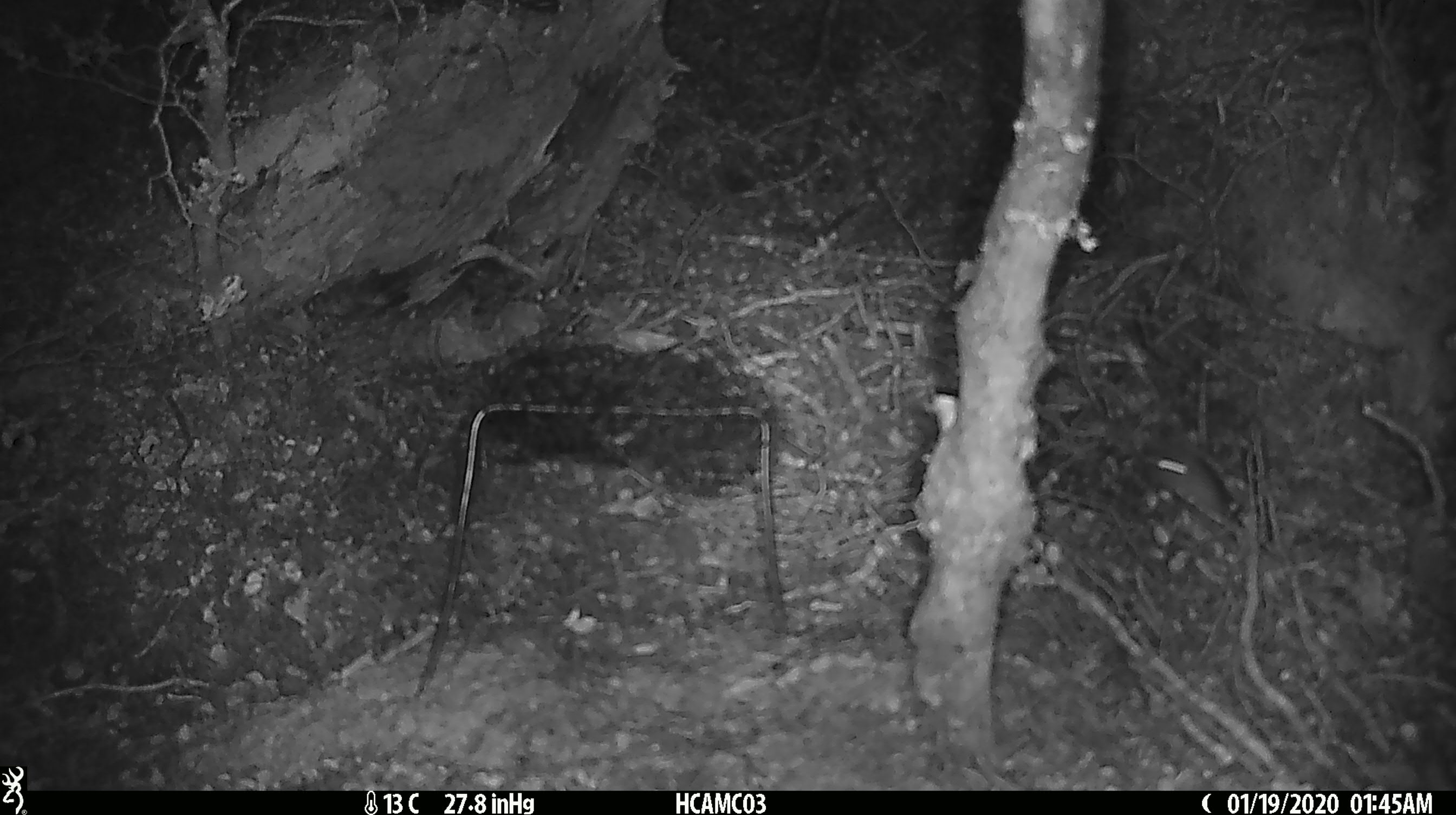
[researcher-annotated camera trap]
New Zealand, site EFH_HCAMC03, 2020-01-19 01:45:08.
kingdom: Animalia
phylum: Chordata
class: Mammalia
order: Rodentia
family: Muridae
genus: Mus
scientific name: Mus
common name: mouse